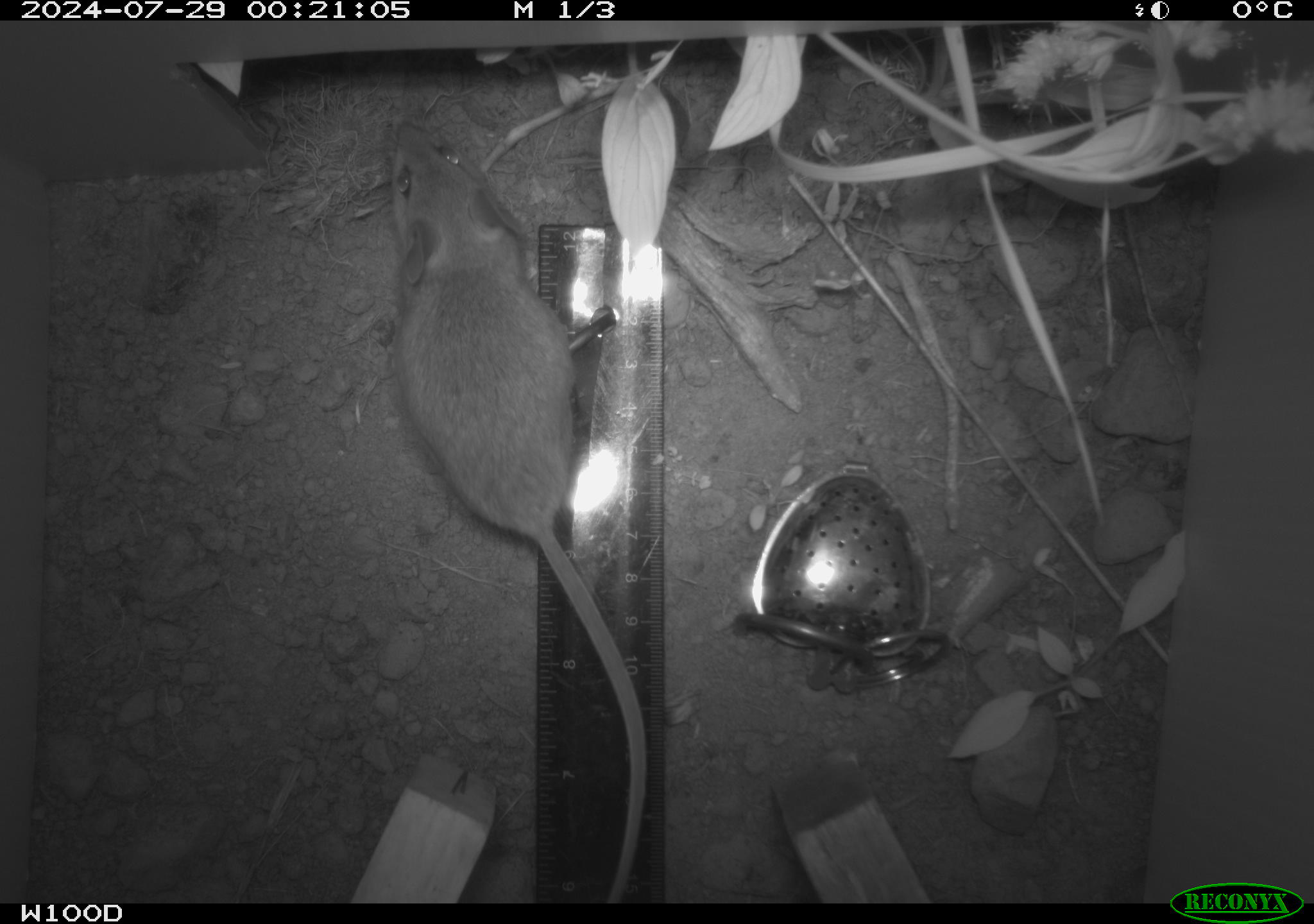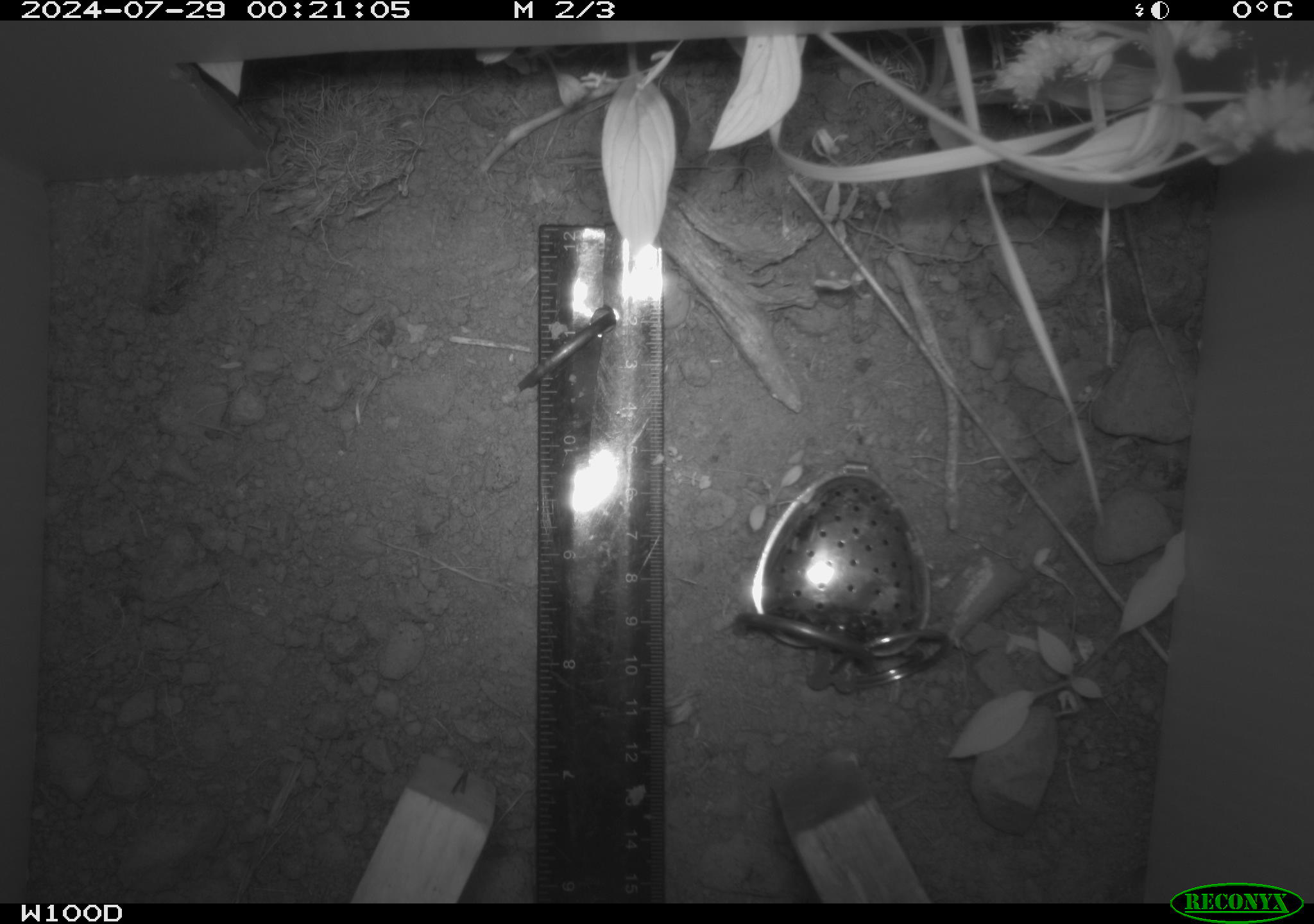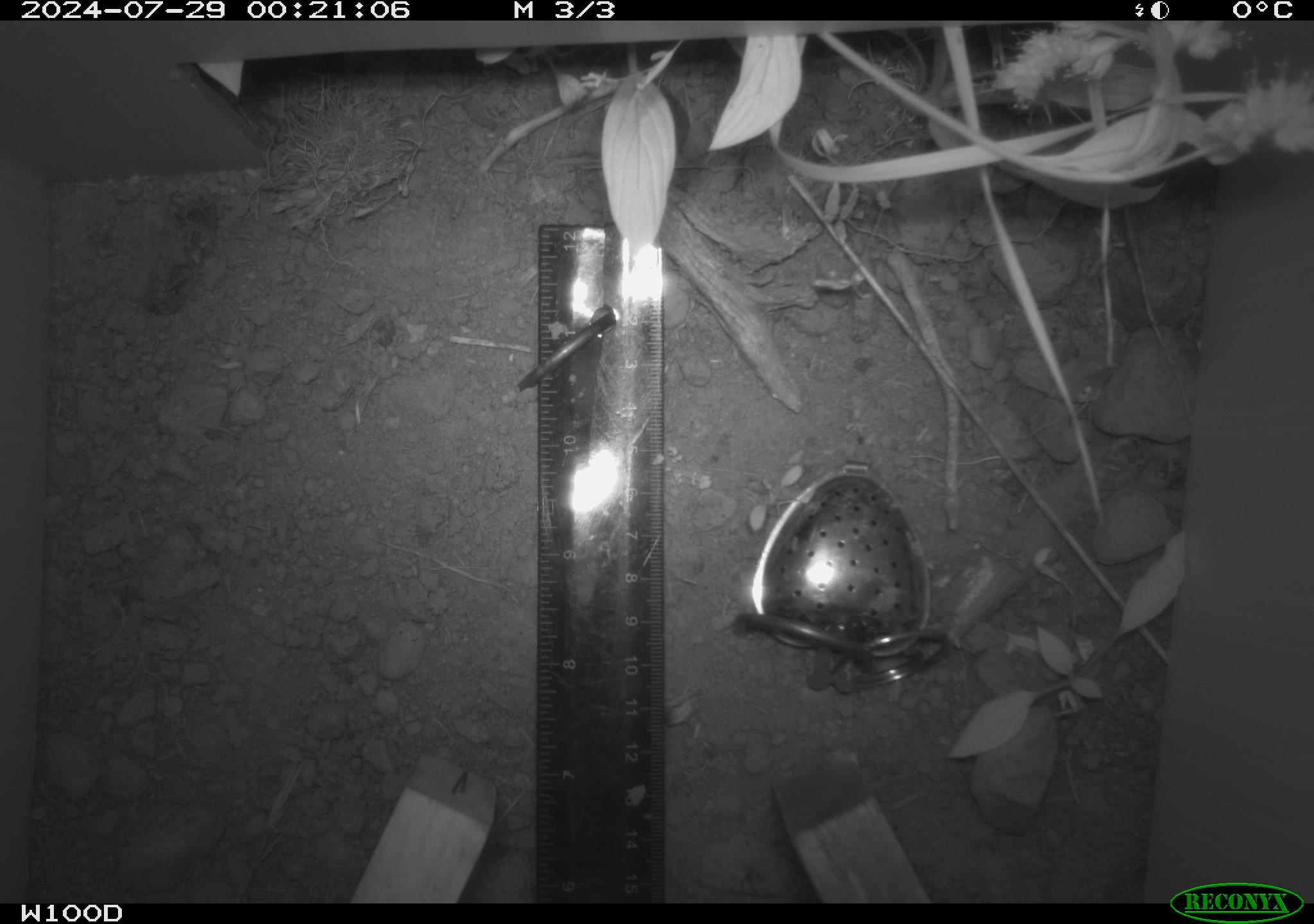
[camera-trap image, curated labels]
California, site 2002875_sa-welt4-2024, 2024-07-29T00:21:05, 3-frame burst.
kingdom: Animalia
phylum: Chordata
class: Mammalia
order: Rodentia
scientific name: Rodentia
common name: mouse species